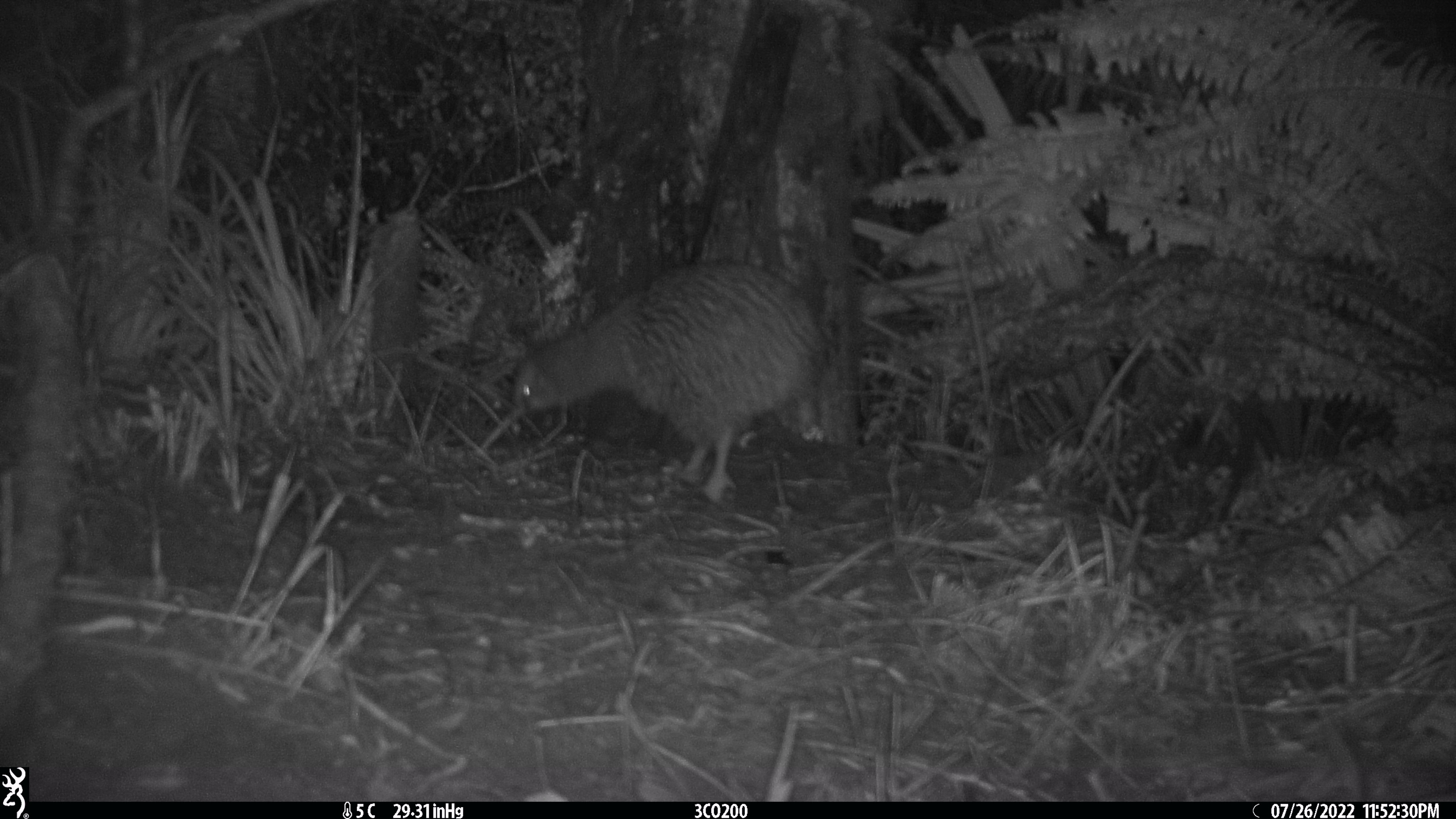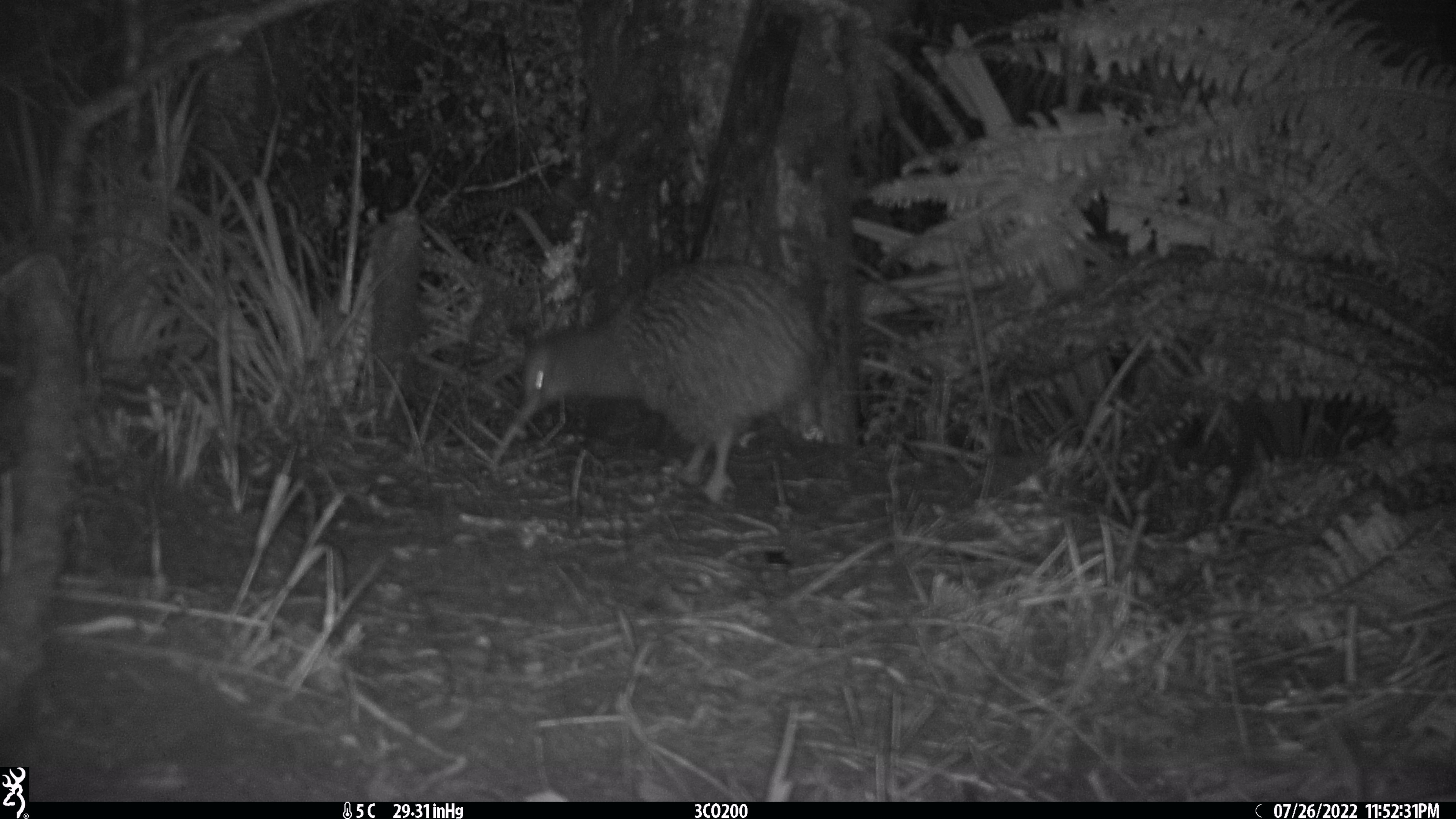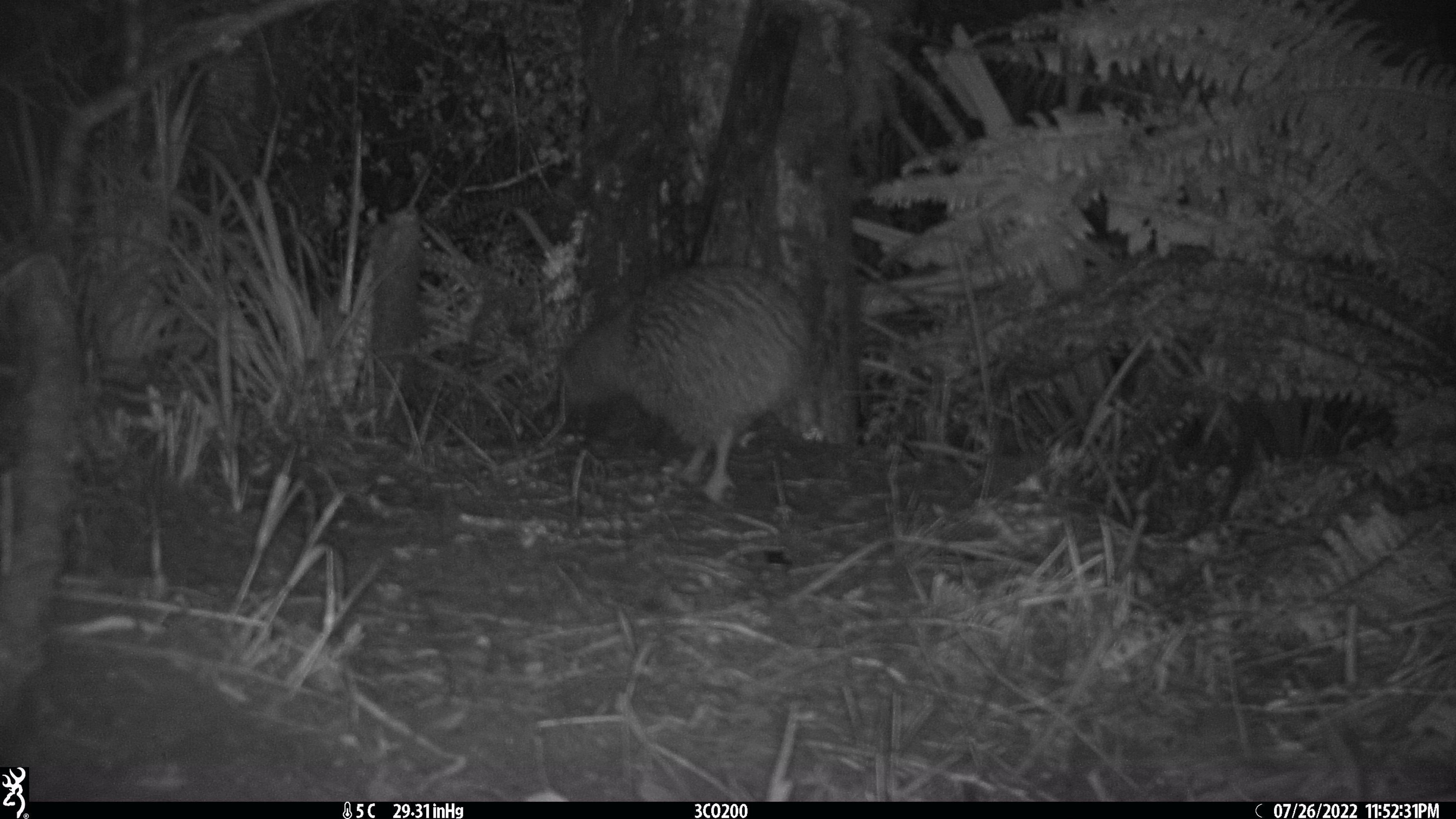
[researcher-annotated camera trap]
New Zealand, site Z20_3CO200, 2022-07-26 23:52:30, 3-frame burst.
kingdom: Animalia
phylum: Chordata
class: Aves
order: Apterygiformes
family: Apterygidae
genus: Apteryx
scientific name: Apteryx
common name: kiwi